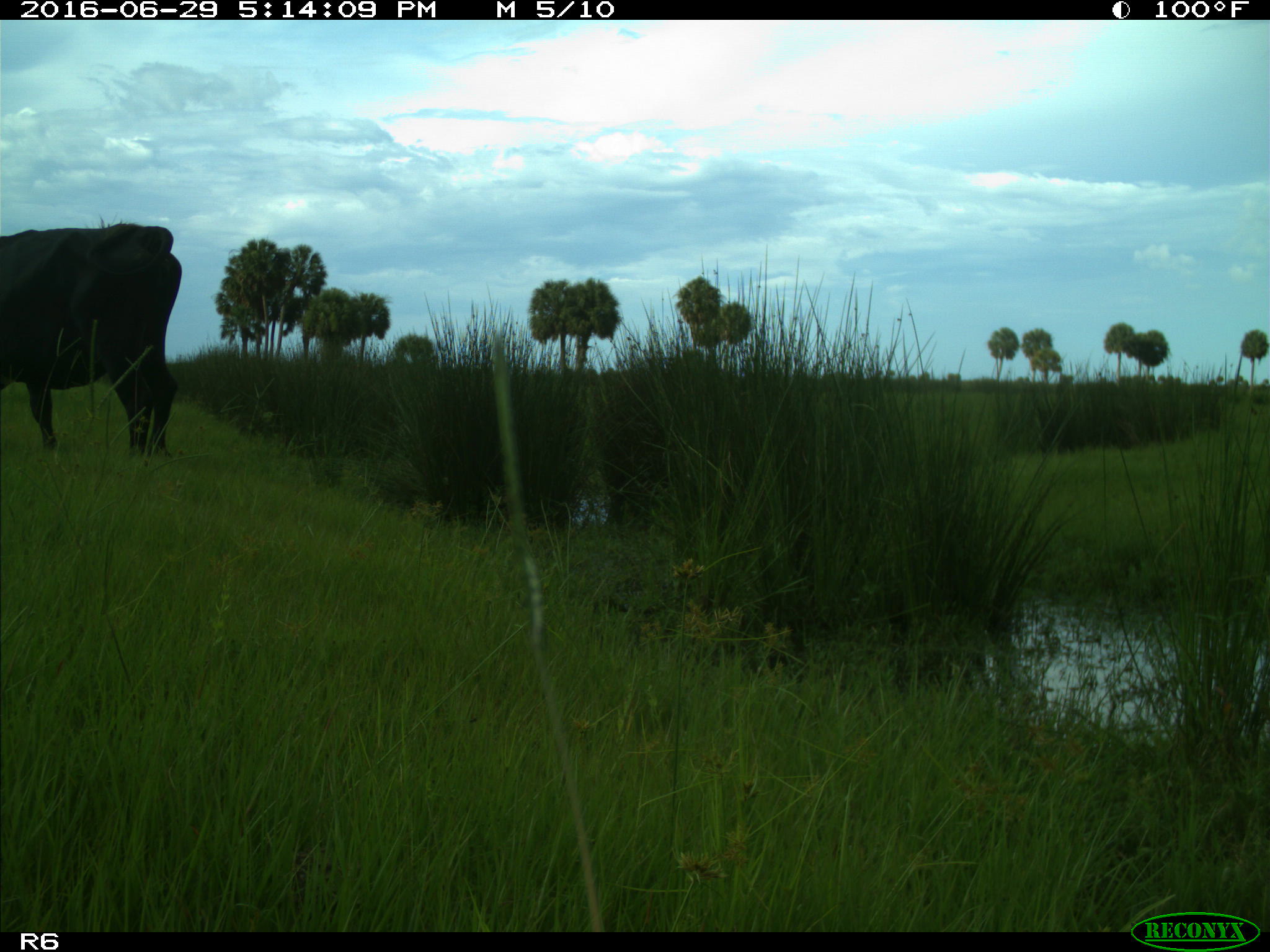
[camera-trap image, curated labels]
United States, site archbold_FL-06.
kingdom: Animalia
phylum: Chordata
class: Mammalia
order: Artiodactyla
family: Bovidae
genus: Bos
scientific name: Bos taurus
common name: domestic cow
Bos taurus (domestic cow).